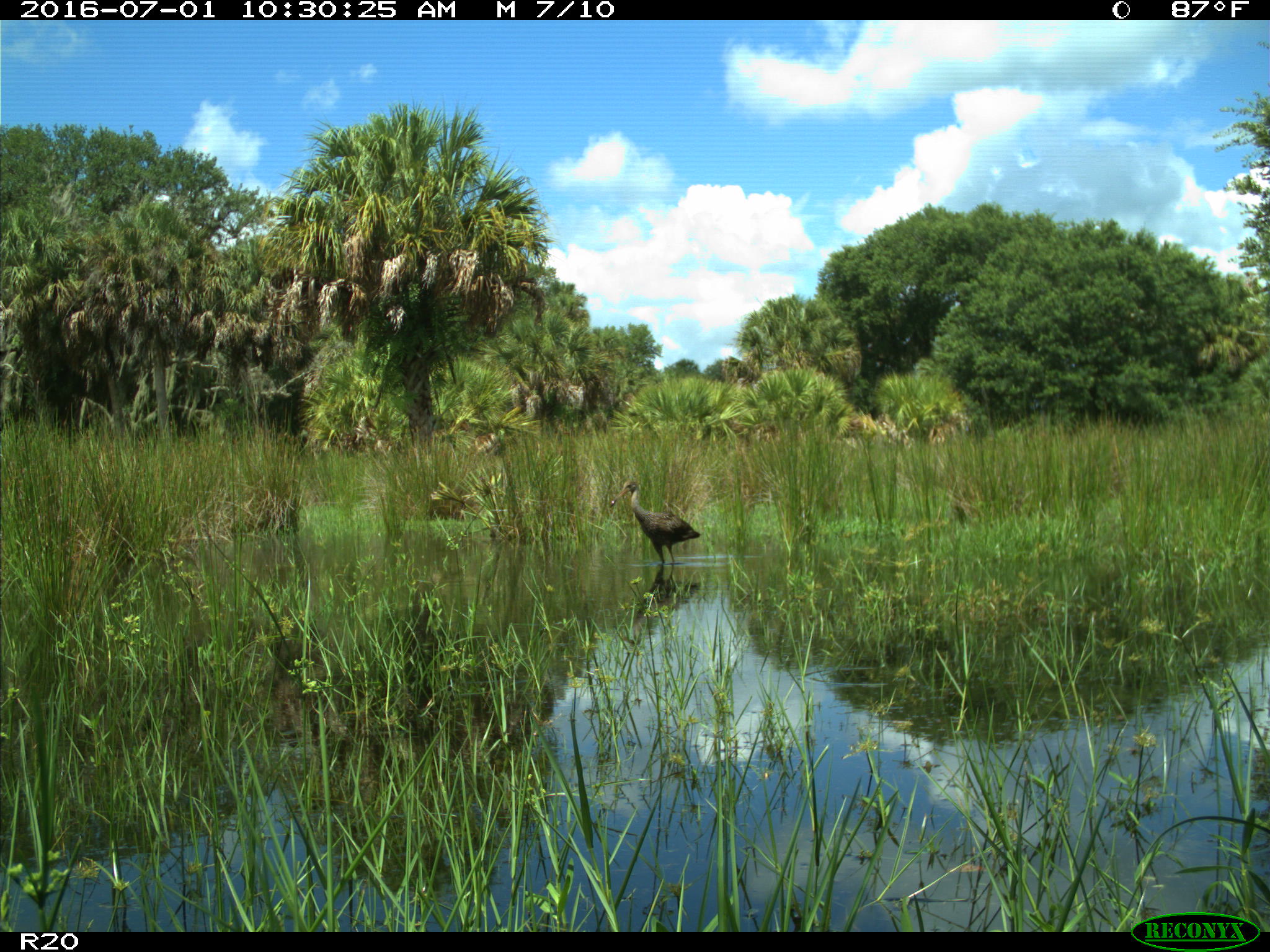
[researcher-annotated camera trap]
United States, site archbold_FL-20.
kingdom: Animalia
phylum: Chordata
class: Aves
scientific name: Aves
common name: birds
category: unidentified bird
Unidentified bird (birds) (Aves).